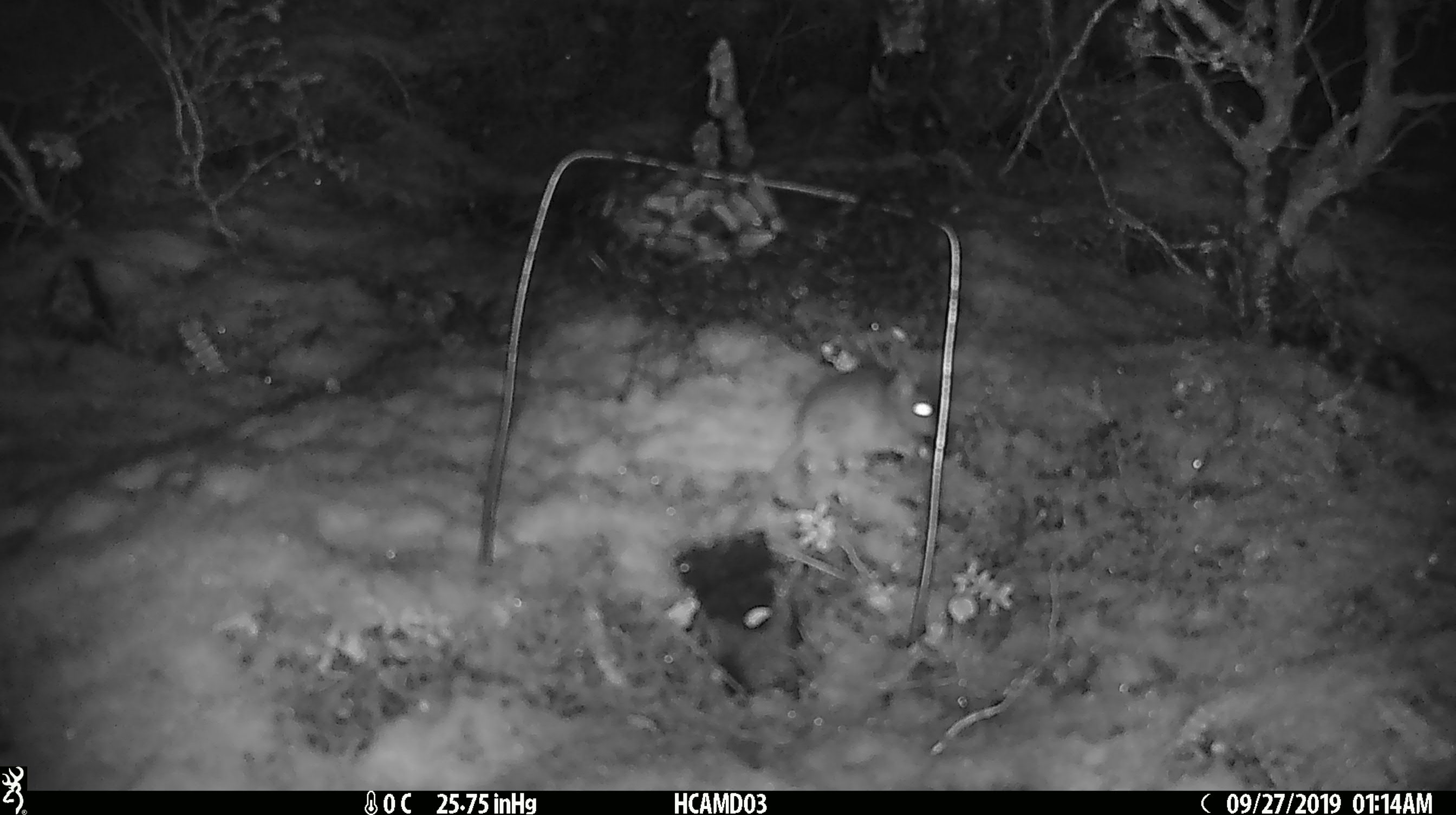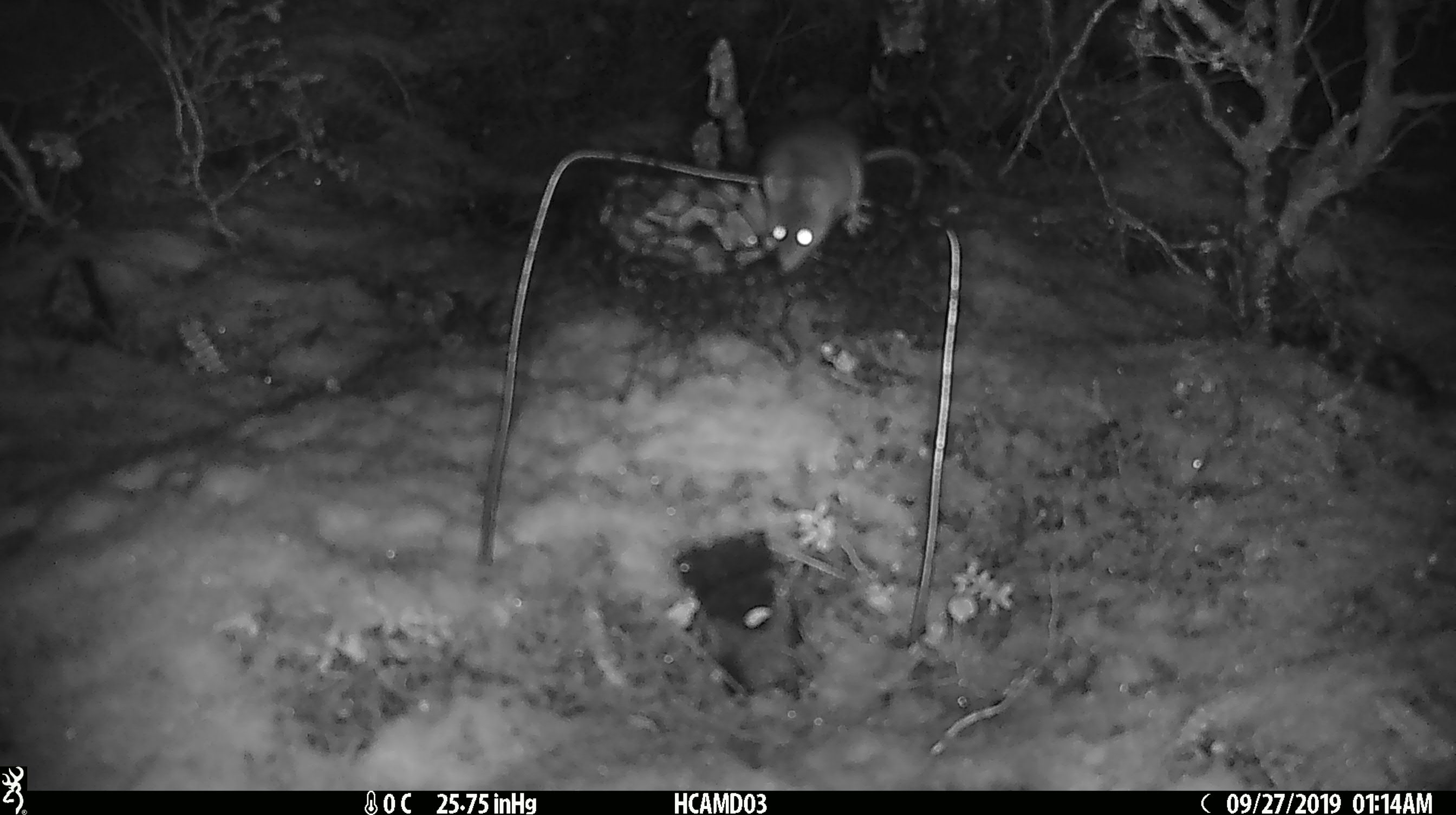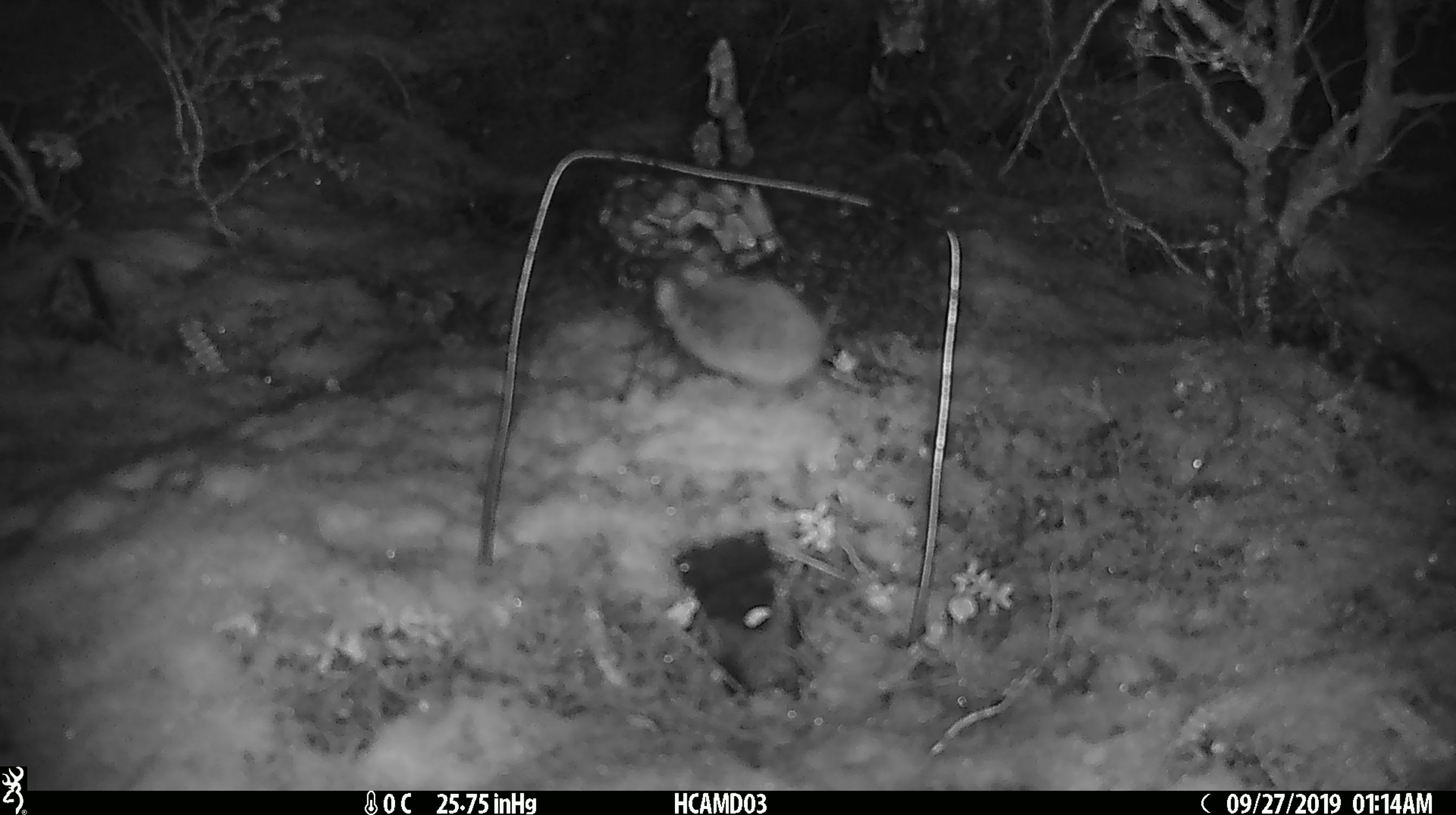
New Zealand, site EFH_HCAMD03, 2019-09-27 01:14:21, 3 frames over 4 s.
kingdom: Animalia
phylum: Chordata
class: Mammalia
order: Rodentia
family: Muridae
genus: Mus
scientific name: Mus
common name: mouse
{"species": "mouse (Mus)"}